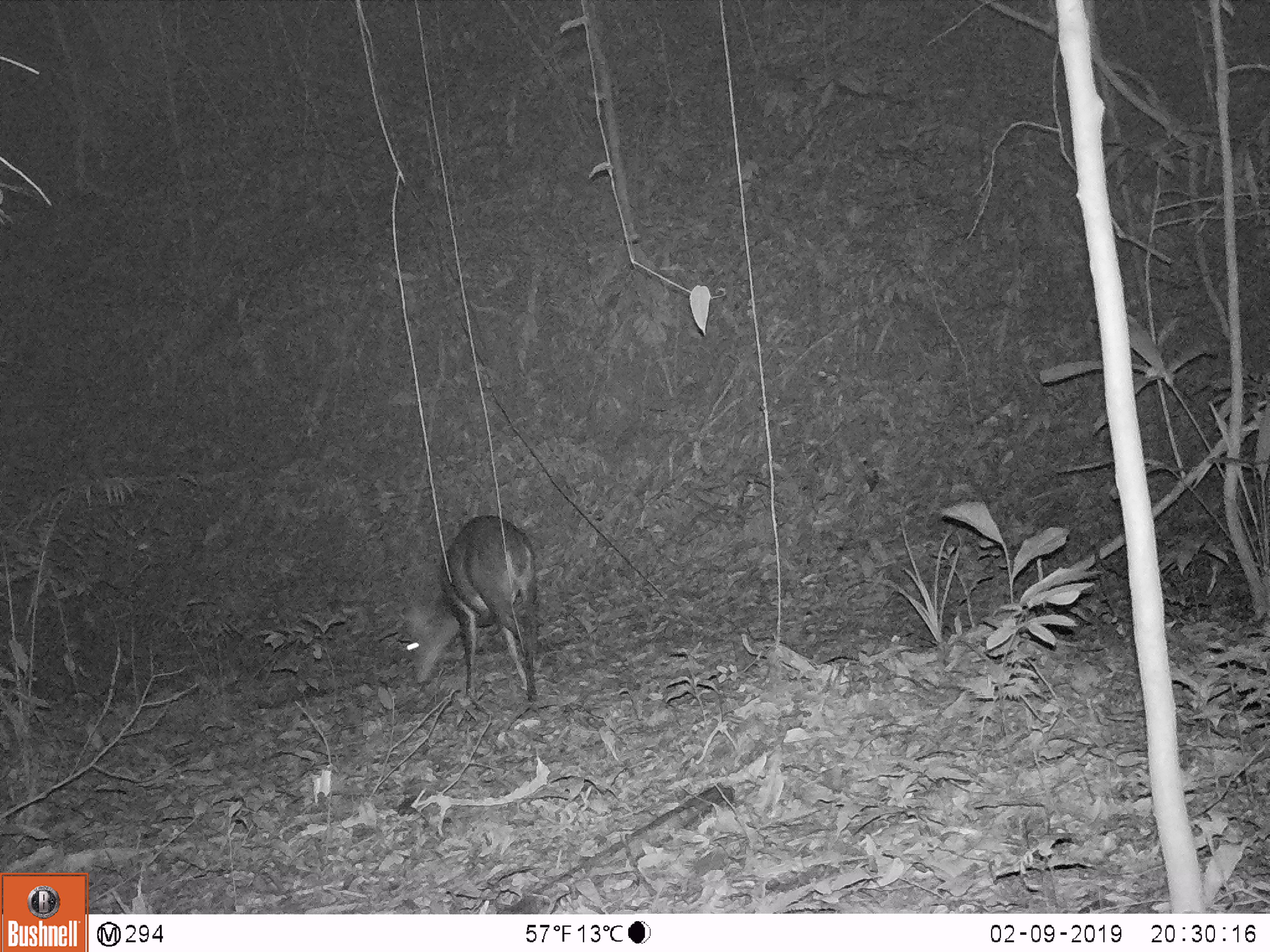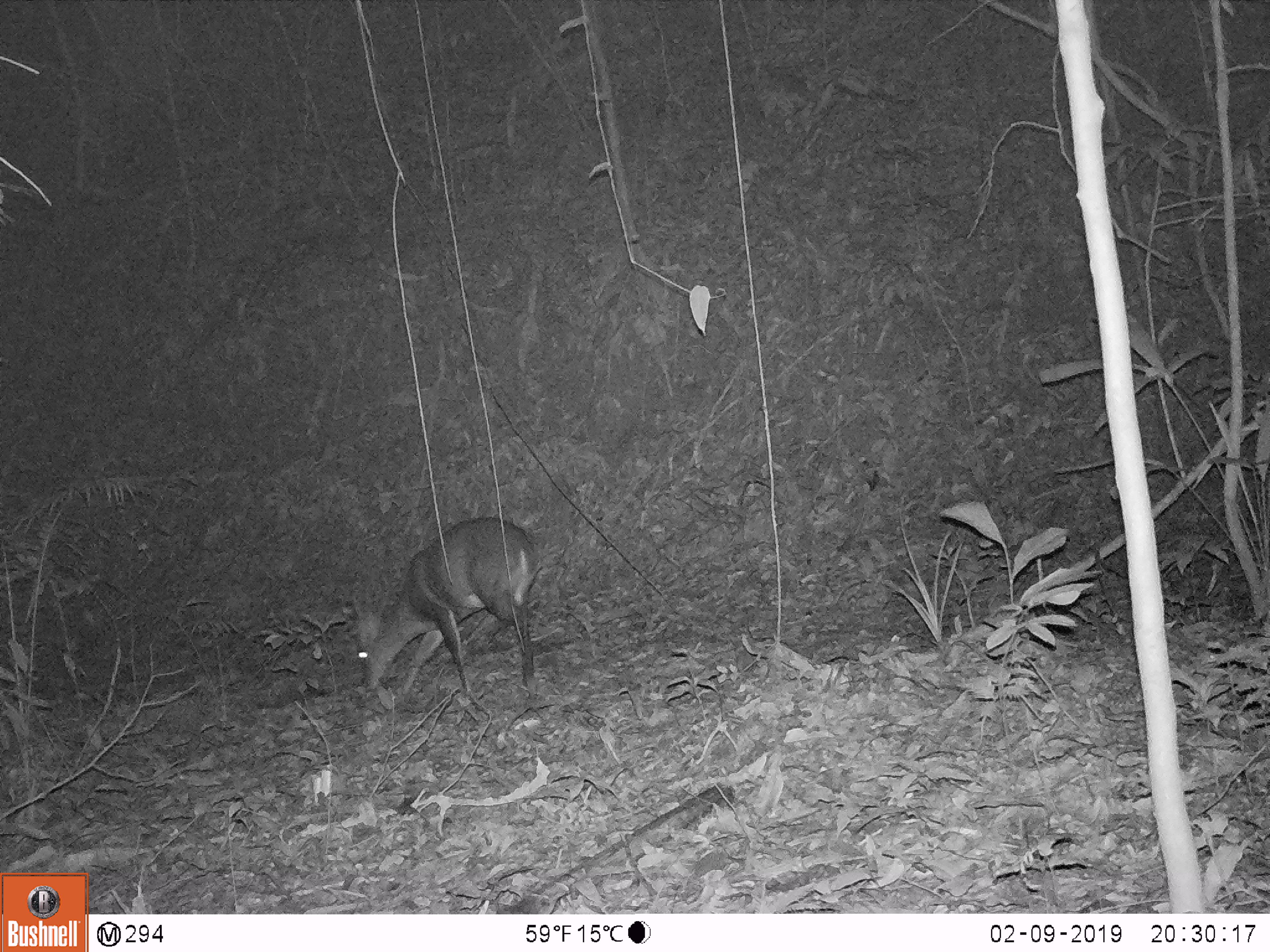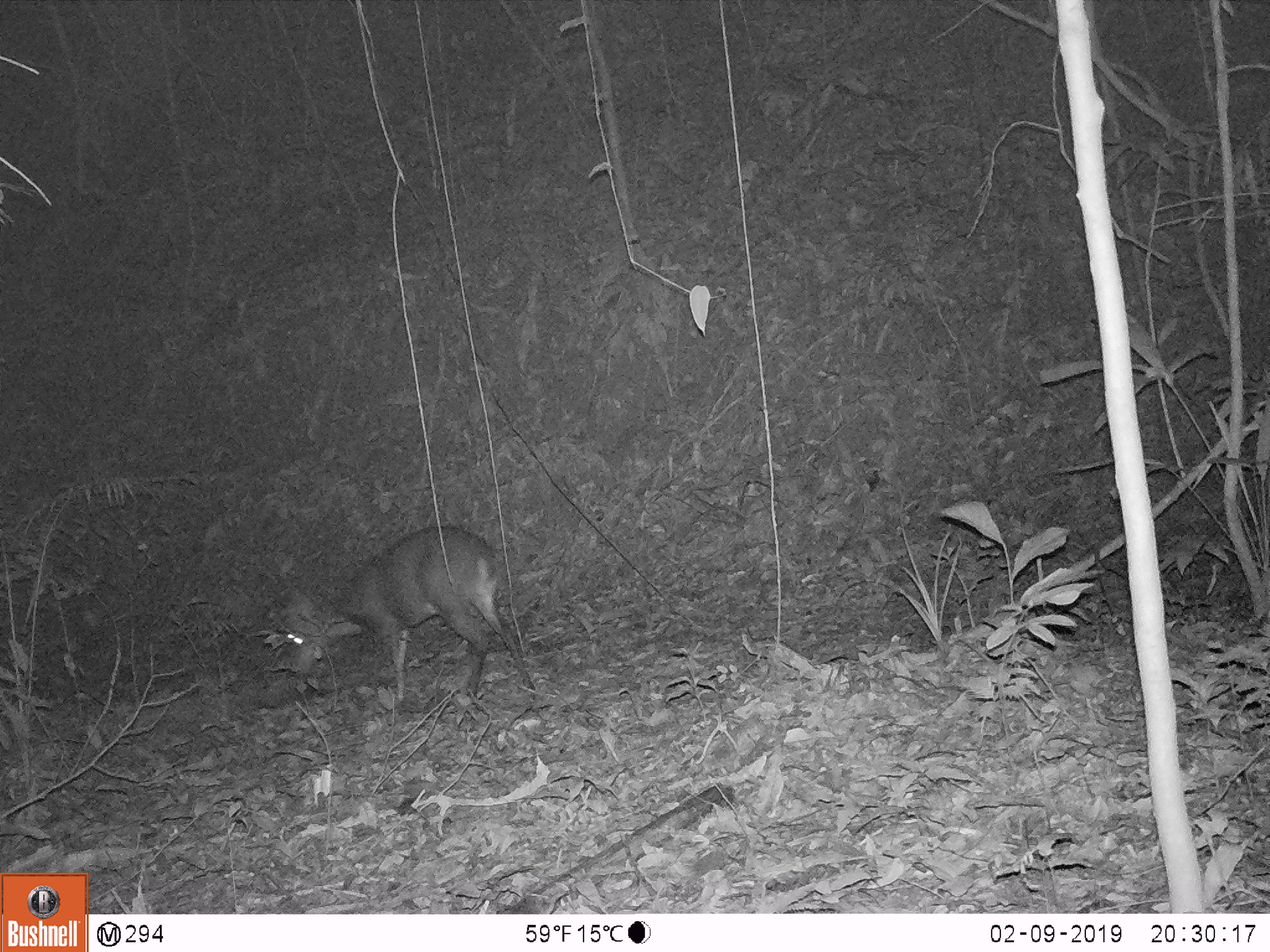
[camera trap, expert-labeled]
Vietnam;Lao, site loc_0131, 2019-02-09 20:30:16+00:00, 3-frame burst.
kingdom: Animalia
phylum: Chordata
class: Mammalia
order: Artiodactyla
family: Cervidae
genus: Muntiacus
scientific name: Muntiacus vuquangensis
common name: large-antlered muntjac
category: large antlered muntjac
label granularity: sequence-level